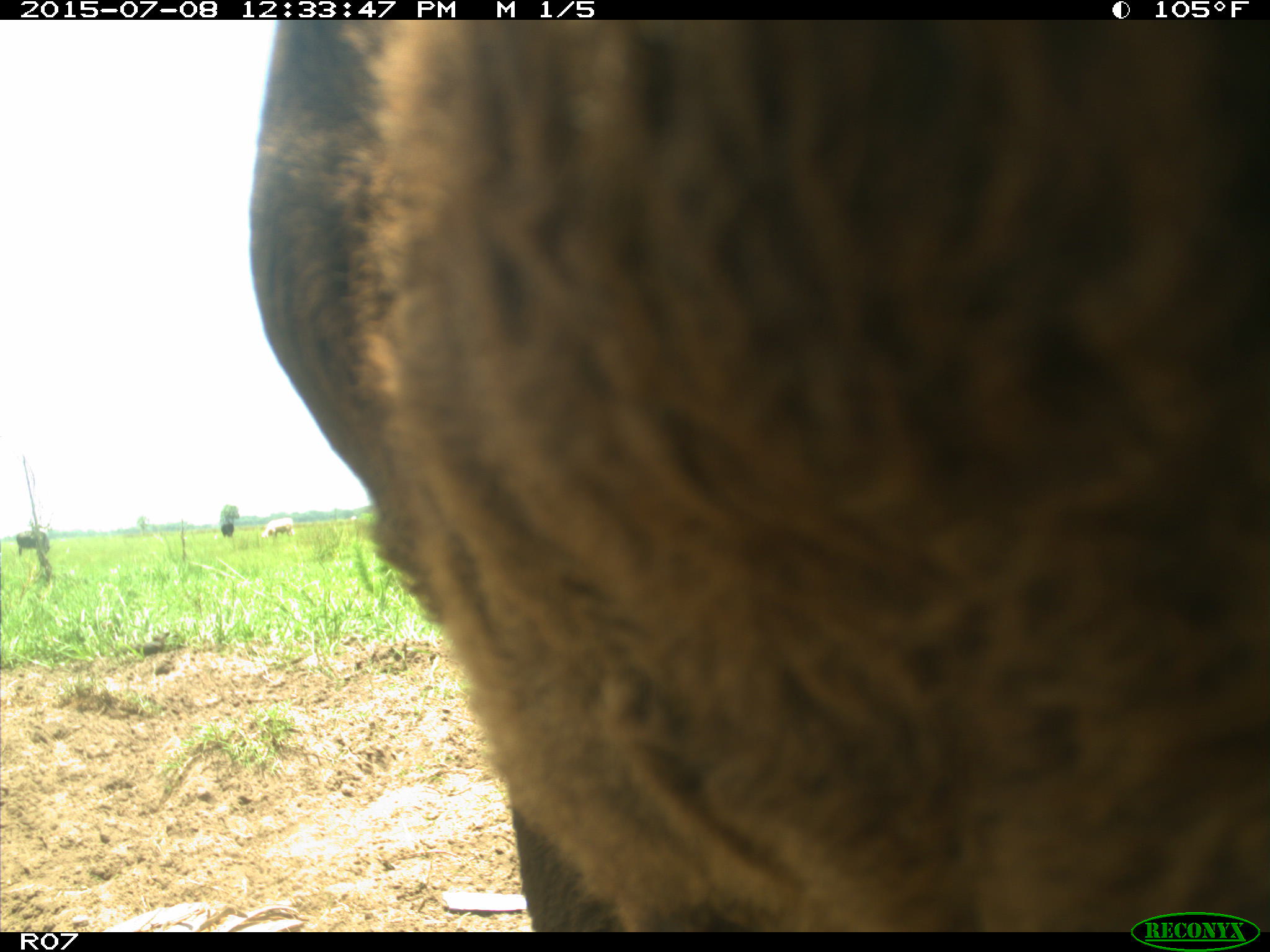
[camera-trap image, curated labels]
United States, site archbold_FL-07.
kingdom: Animalia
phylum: Chordata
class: Mammalia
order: Artiodactyla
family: Bovidae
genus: Bos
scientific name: Bos taurus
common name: domestic cow